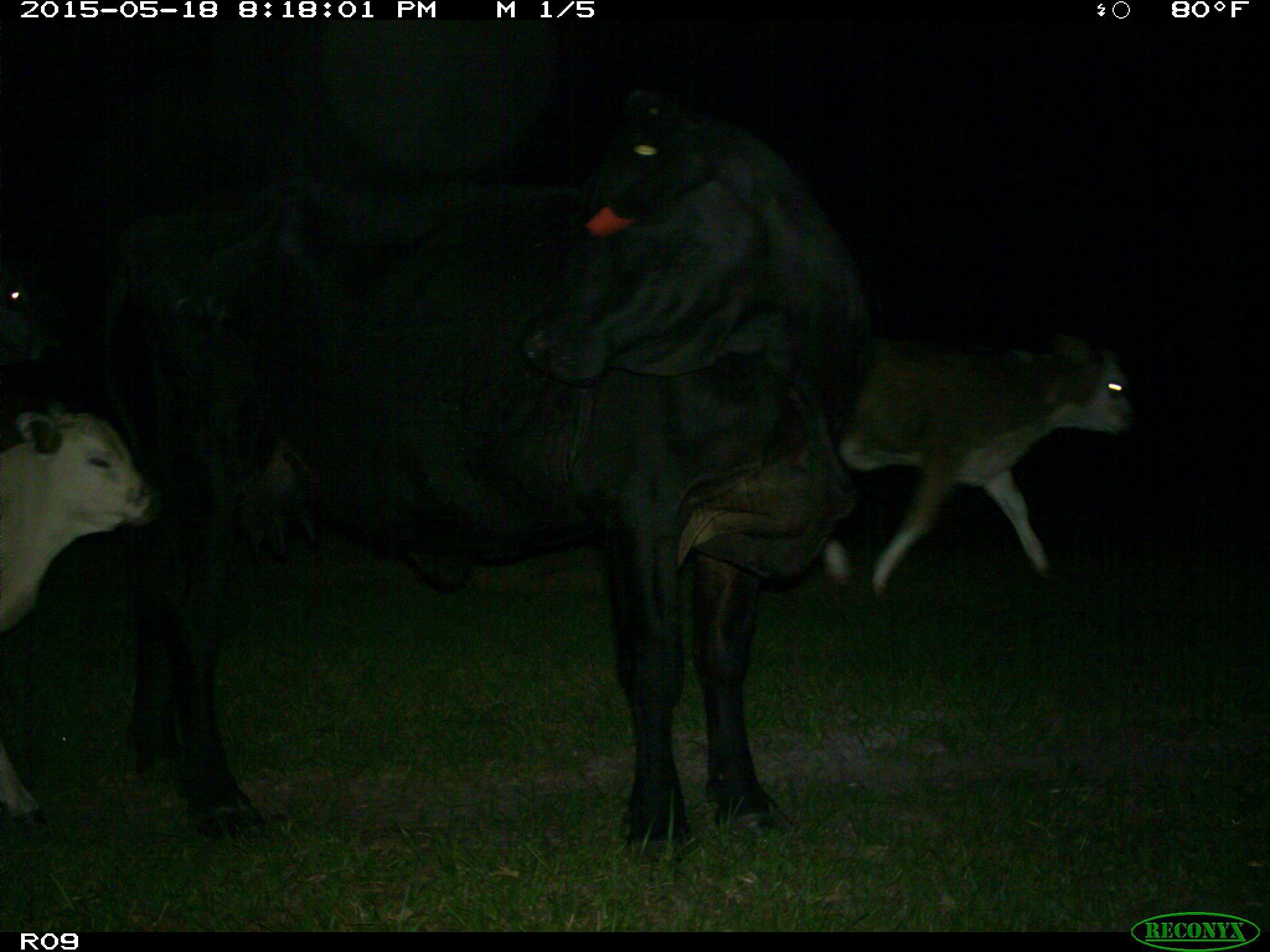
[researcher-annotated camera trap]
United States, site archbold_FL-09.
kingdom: Animalia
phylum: Chordata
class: Mammalia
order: Artiodactyla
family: Bovidae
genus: Bos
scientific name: Bos taurus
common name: domestic cow